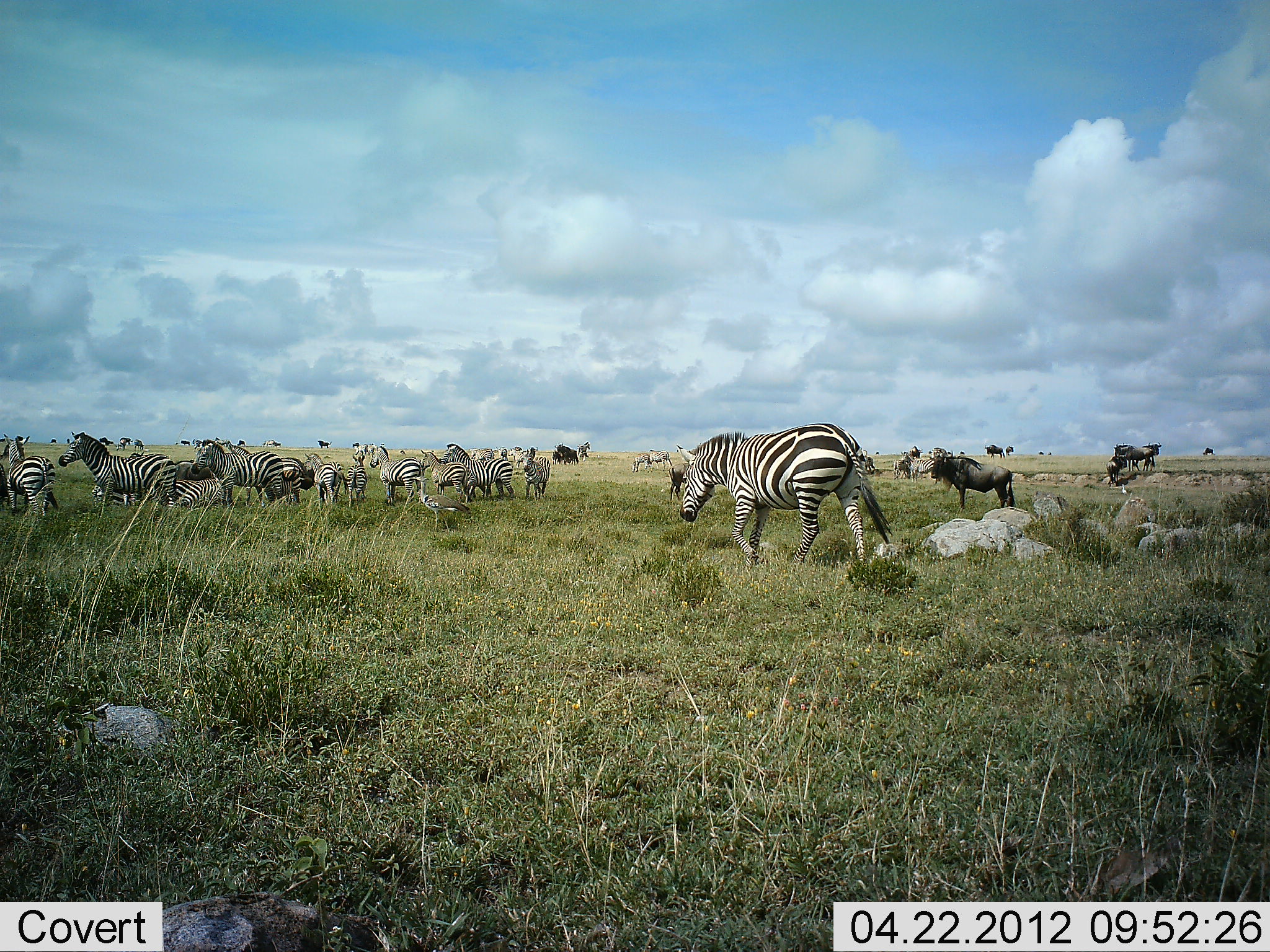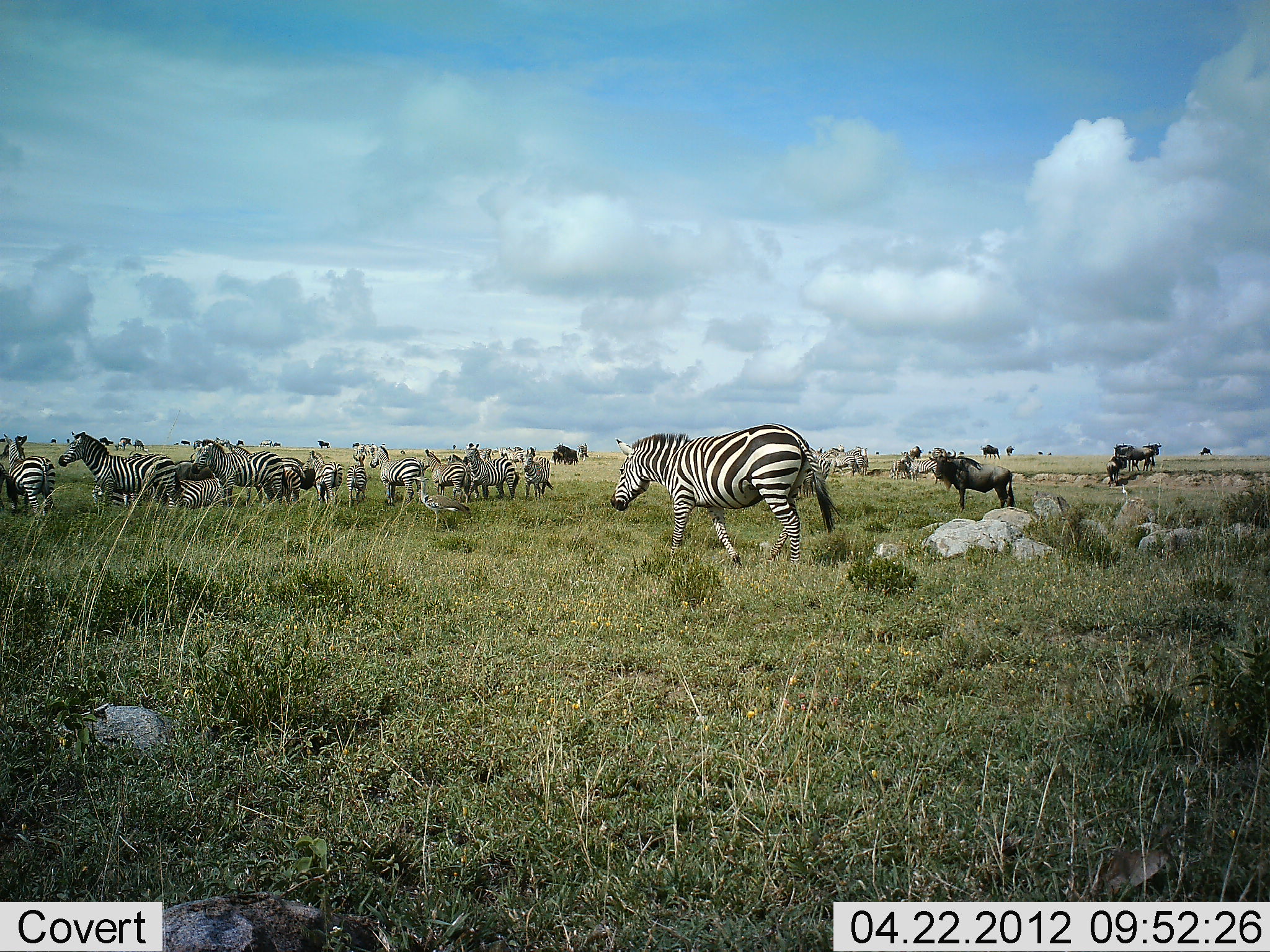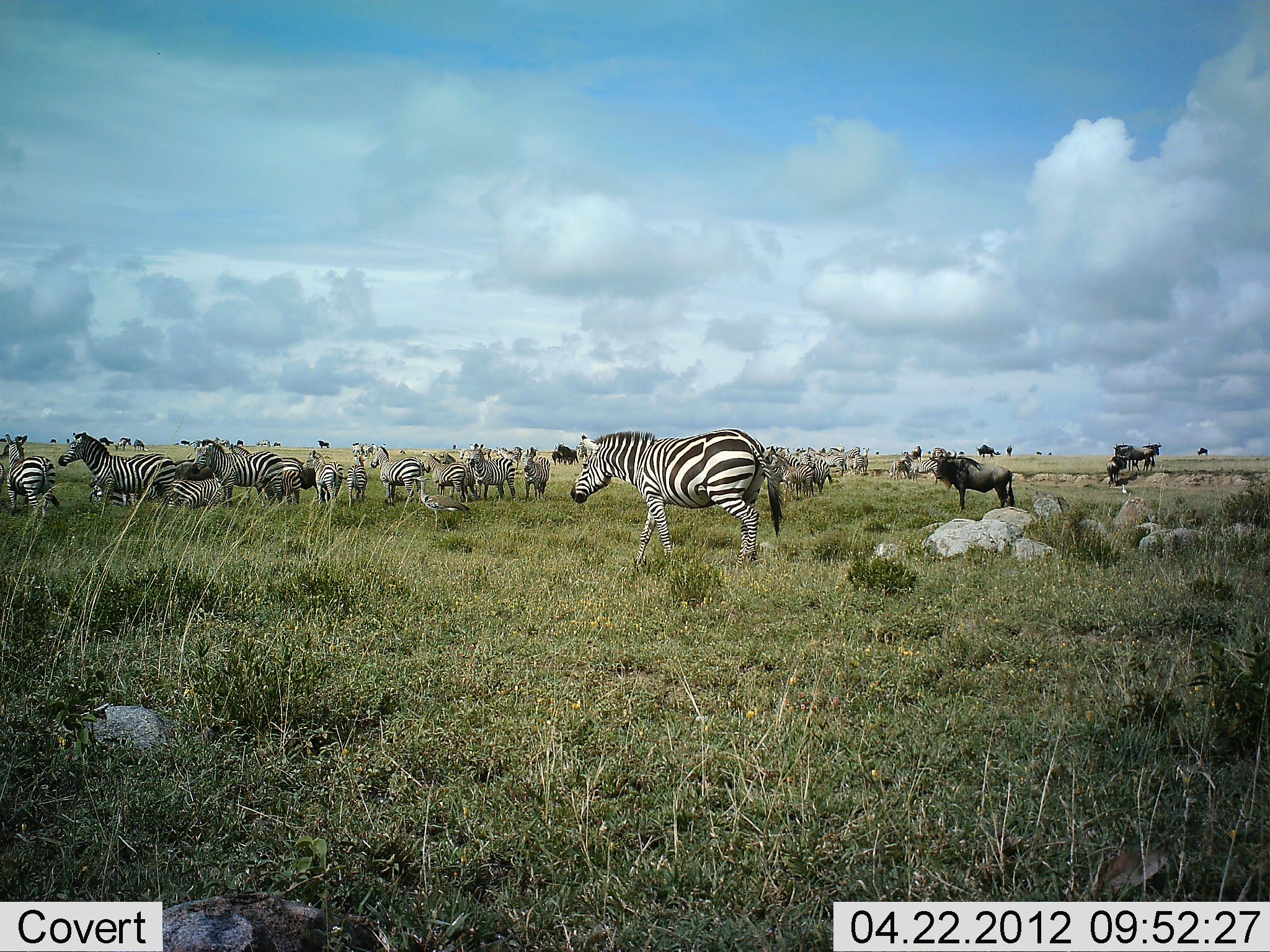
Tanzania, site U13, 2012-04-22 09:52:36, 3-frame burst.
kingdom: Animalia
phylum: Chordata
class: Mammalia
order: Artiodactyla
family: Bovidae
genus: Connochaetes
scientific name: Connochaetes taurinus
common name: blue wildebeest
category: wildebeest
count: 4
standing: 100%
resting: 0%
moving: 21%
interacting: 0%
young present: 0%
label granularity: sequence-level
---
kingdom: Animalia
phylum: Chordata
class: Mammalia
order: Perissodactyla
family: Equidae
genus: Equus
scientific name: Equus quagga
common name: plains zebra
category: zebra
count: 11-50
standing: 100%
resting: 13%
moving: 80%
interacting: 7%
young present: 0%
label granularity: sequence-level